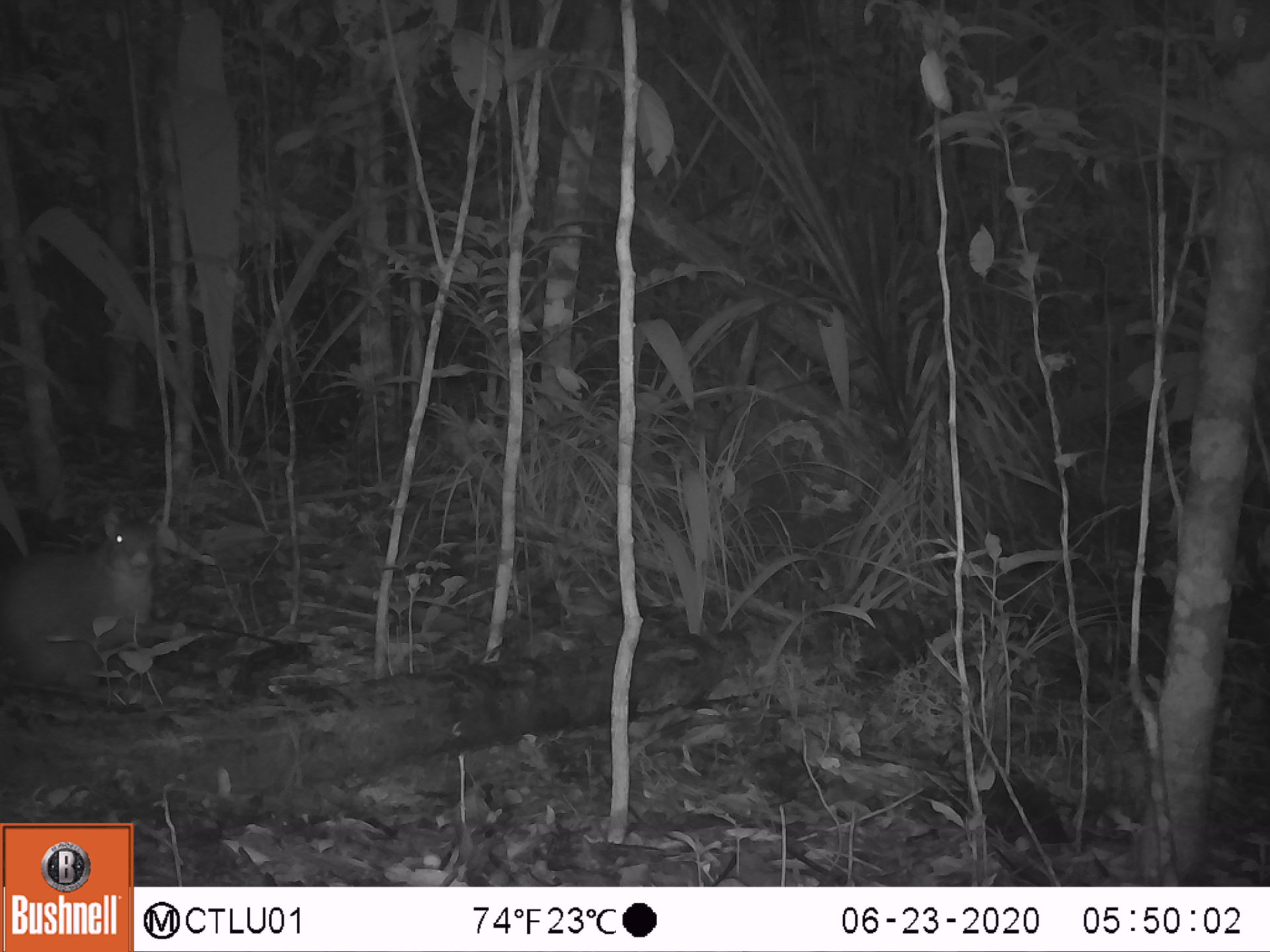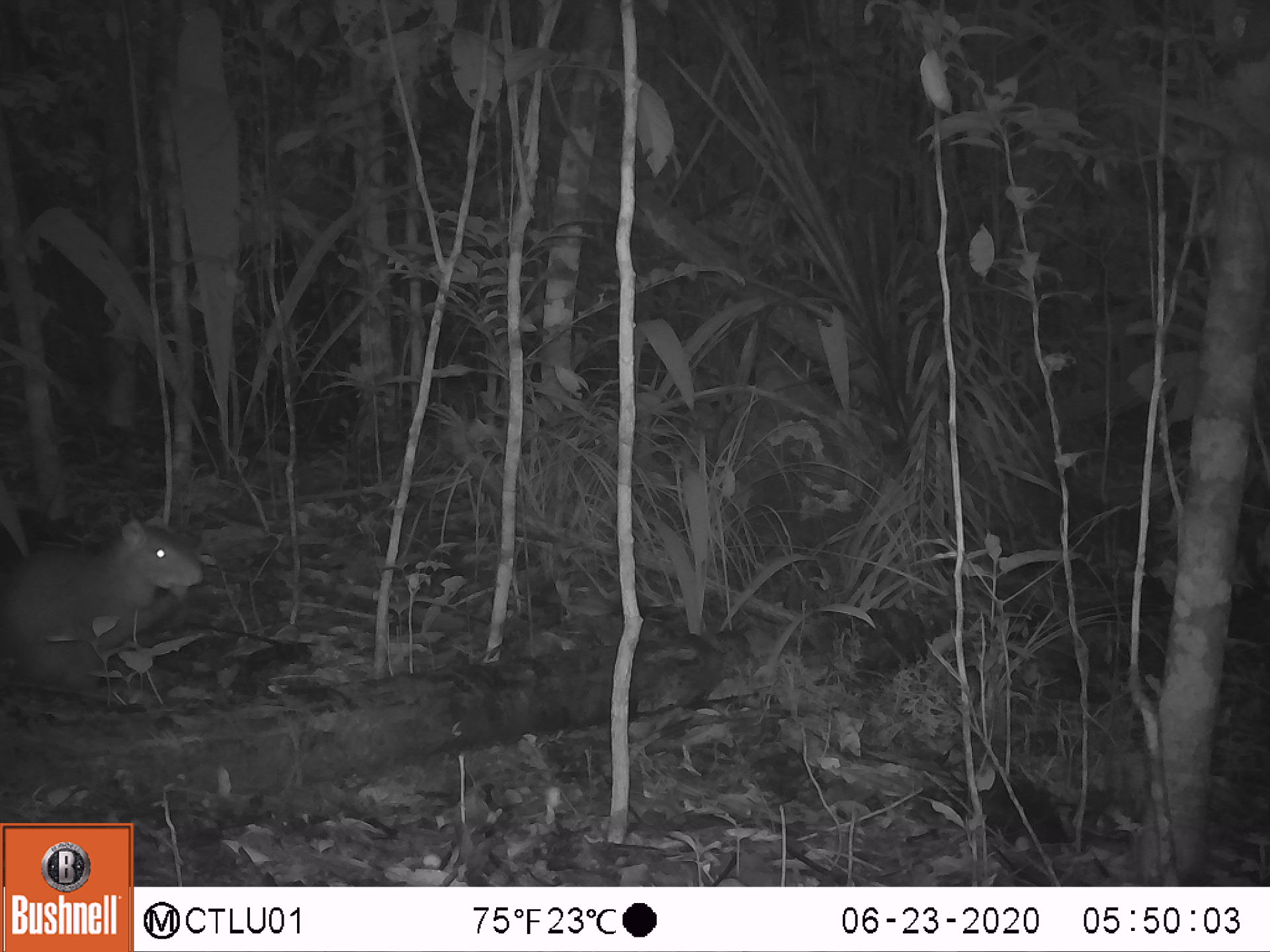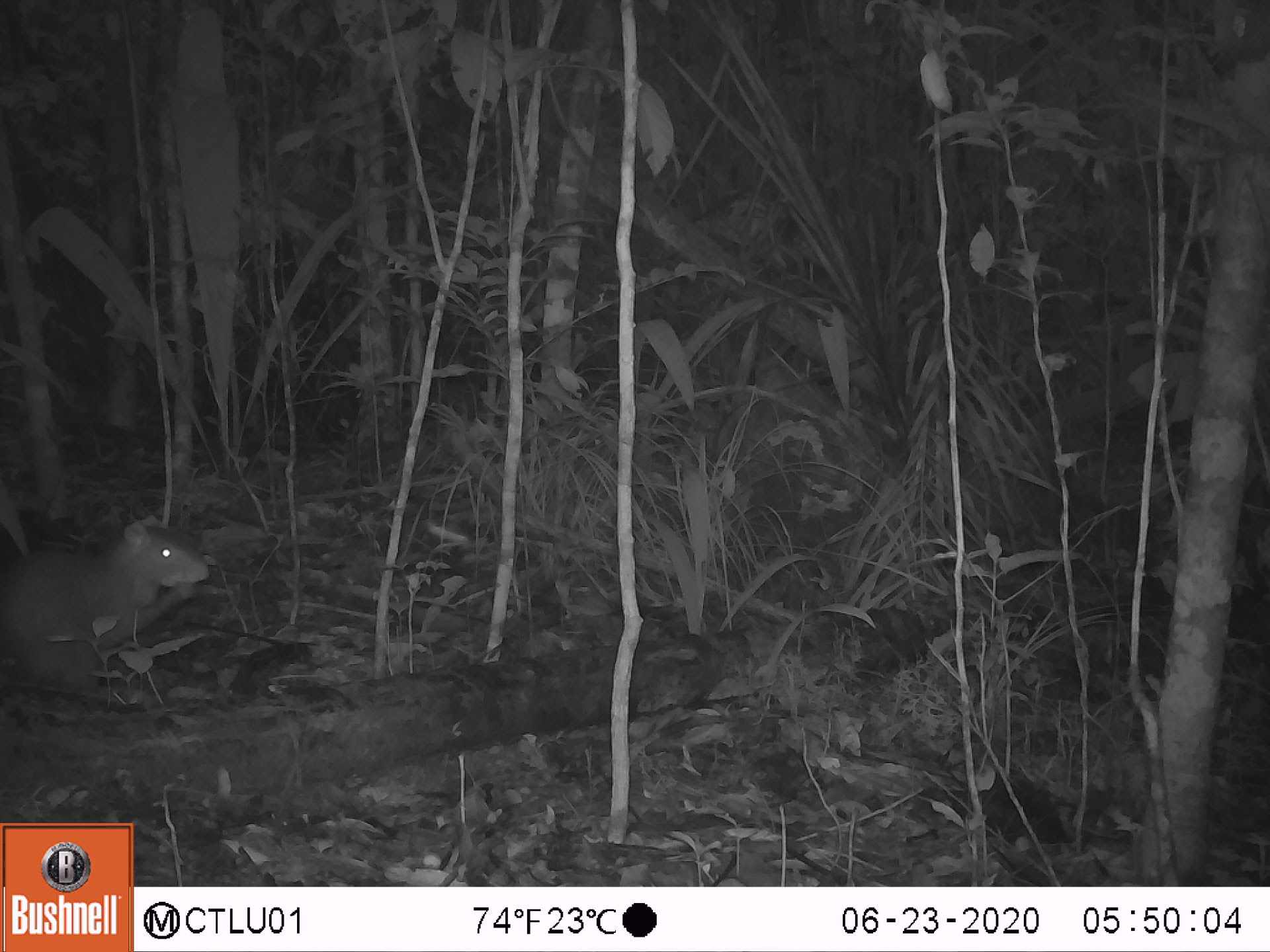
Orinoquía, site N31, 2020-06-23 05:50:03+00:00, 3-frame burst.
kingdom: Animalia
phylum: Chordata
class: Mammalia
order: Rodentia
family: Dasyproctidae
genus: Dasyprocta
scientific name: Dasyprocta fuliginosa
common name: black agouti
Black agouti (Dasyprocta fuliginosa).